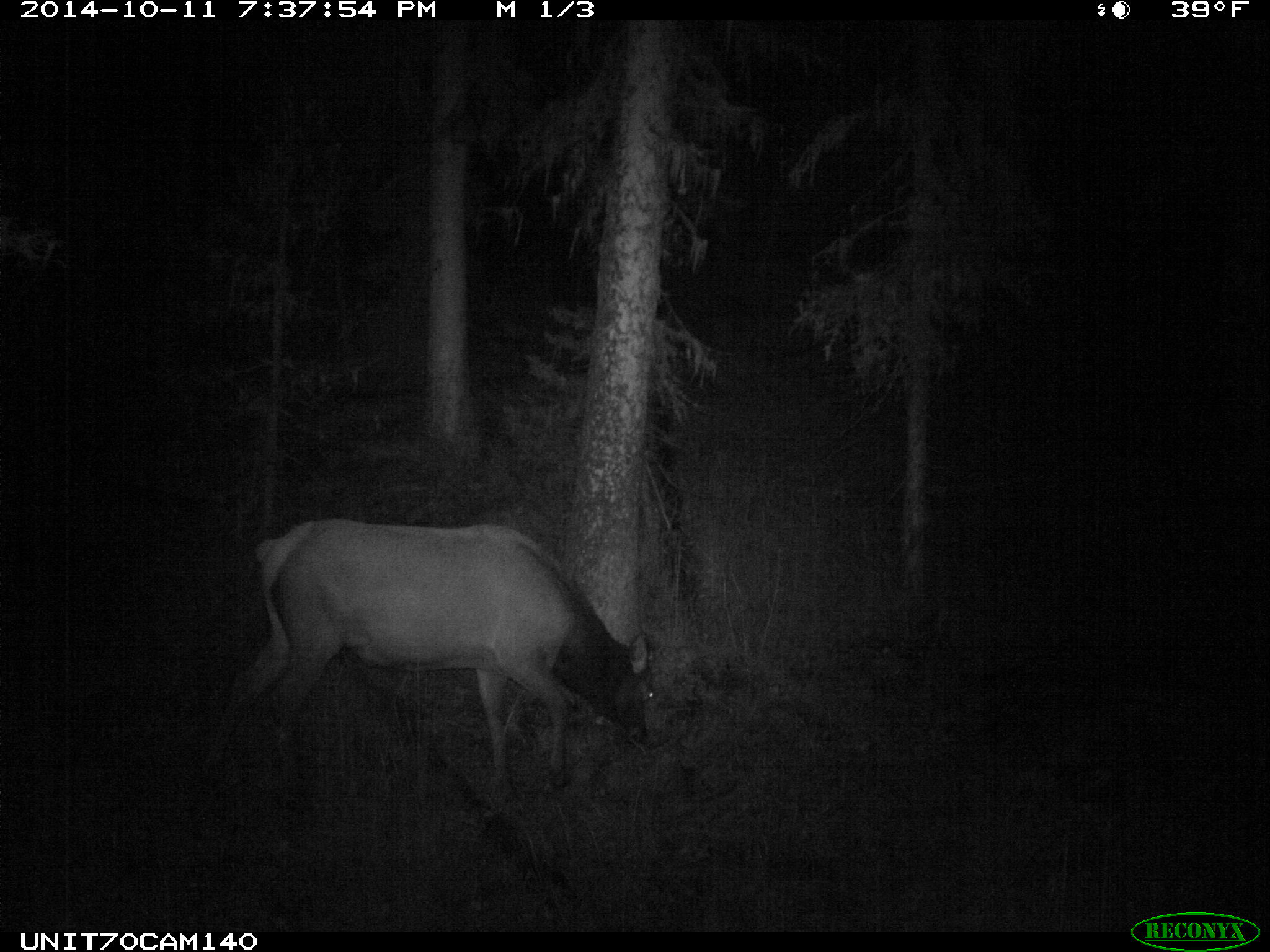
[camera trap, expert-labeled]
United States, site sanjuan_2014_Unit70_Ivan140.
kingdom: Animalia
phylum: Chordata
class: Mammalia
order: Artiodactyla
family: Cervidae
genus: Cervus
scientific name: Cervus elaphus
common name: red deer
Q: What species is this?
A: Cervus elaphus (red deer).